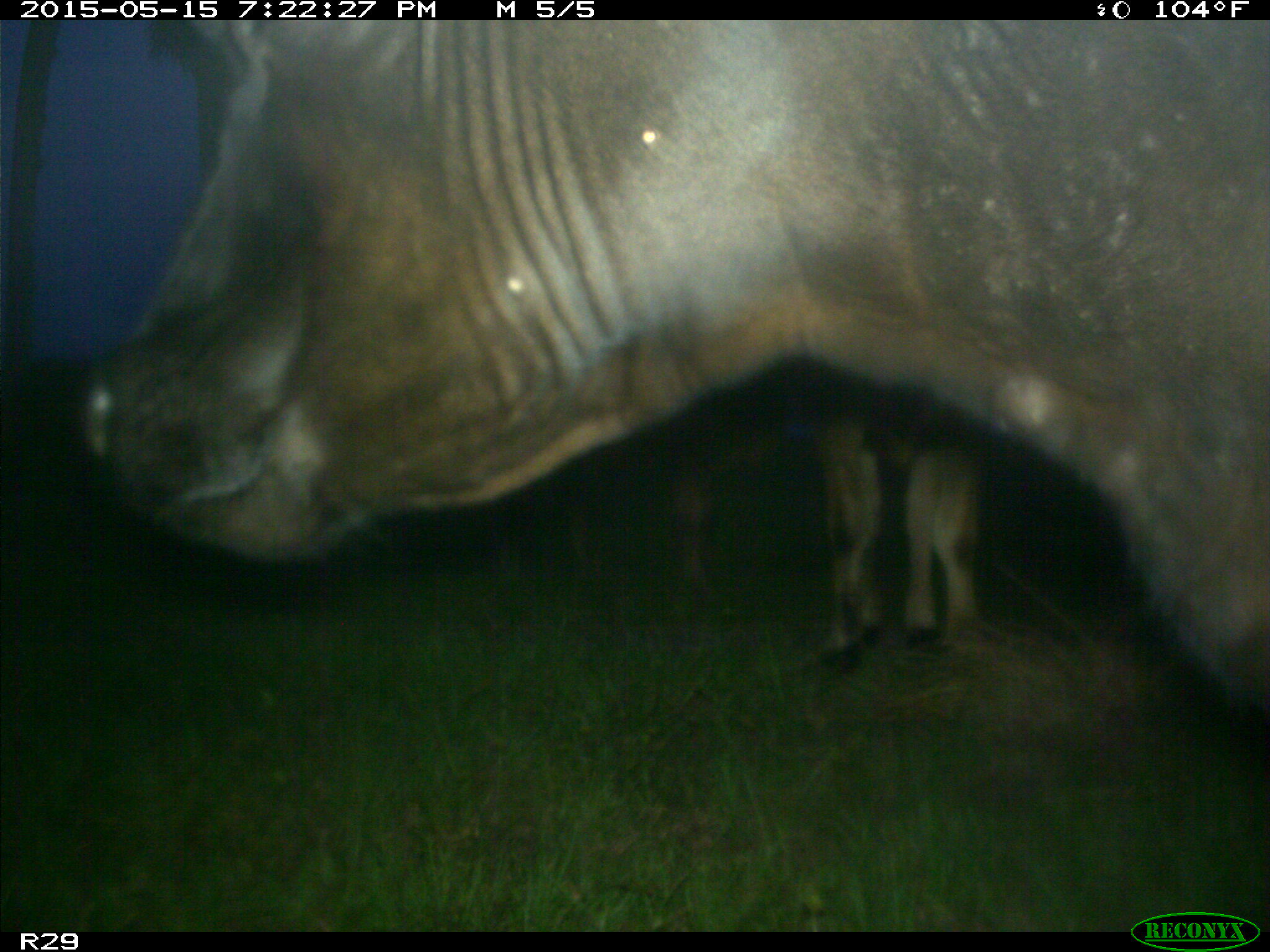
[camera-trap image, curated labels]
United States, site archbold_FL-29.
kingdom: Animalia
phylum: Chordata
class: Mammalia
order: Artiodactyla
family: Bovidae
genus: Bos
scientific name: Bos taurus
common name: domestic cow